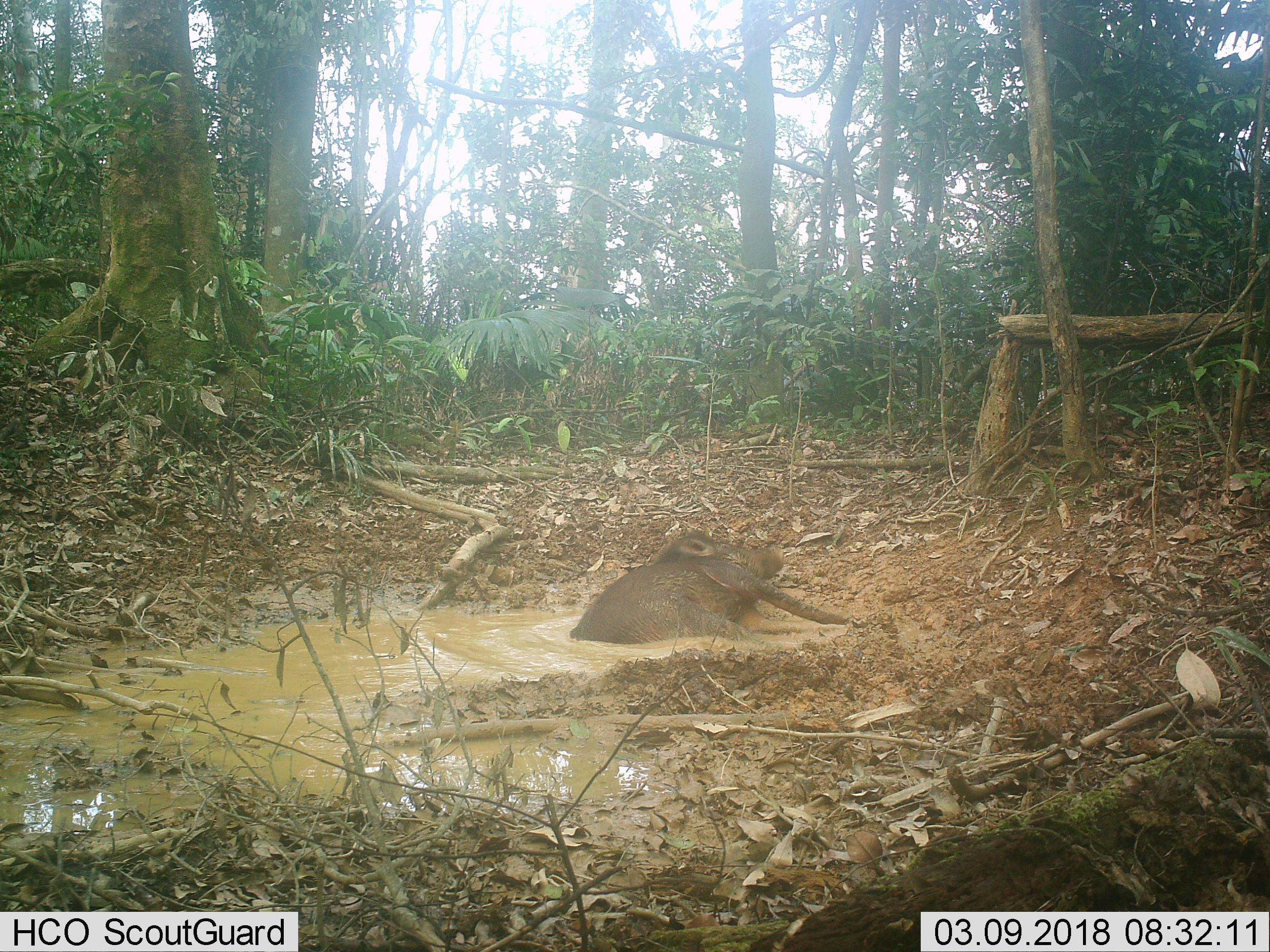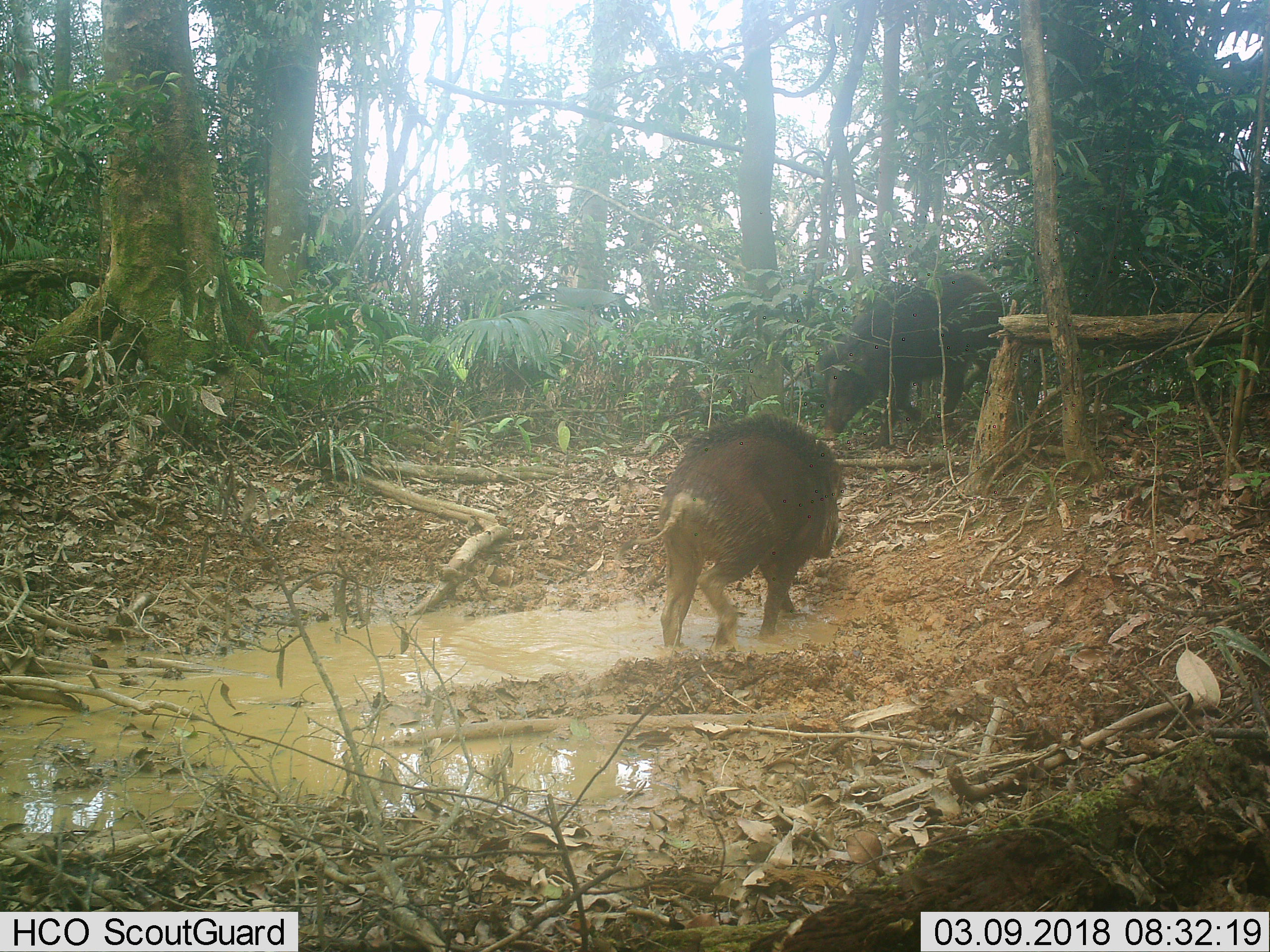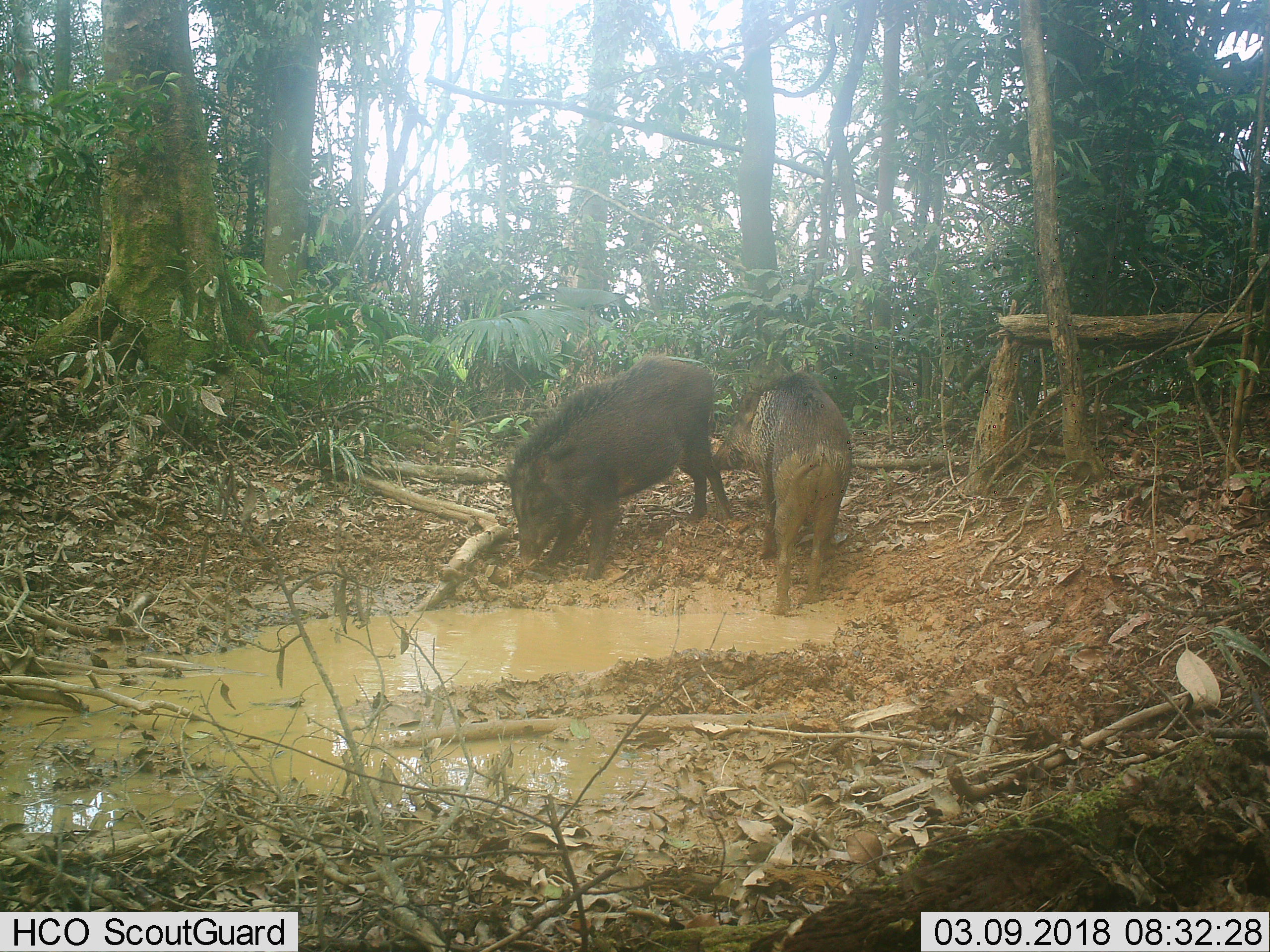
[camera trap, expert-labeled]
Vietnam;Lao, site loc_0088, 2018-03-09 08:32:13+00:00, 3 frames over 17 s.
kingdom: Animalia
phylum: Chordata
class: Mammalia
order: Artiodactyla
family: Suidae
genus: Sus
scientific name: Sus scrofa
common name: eurasian wild pig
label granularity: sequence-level